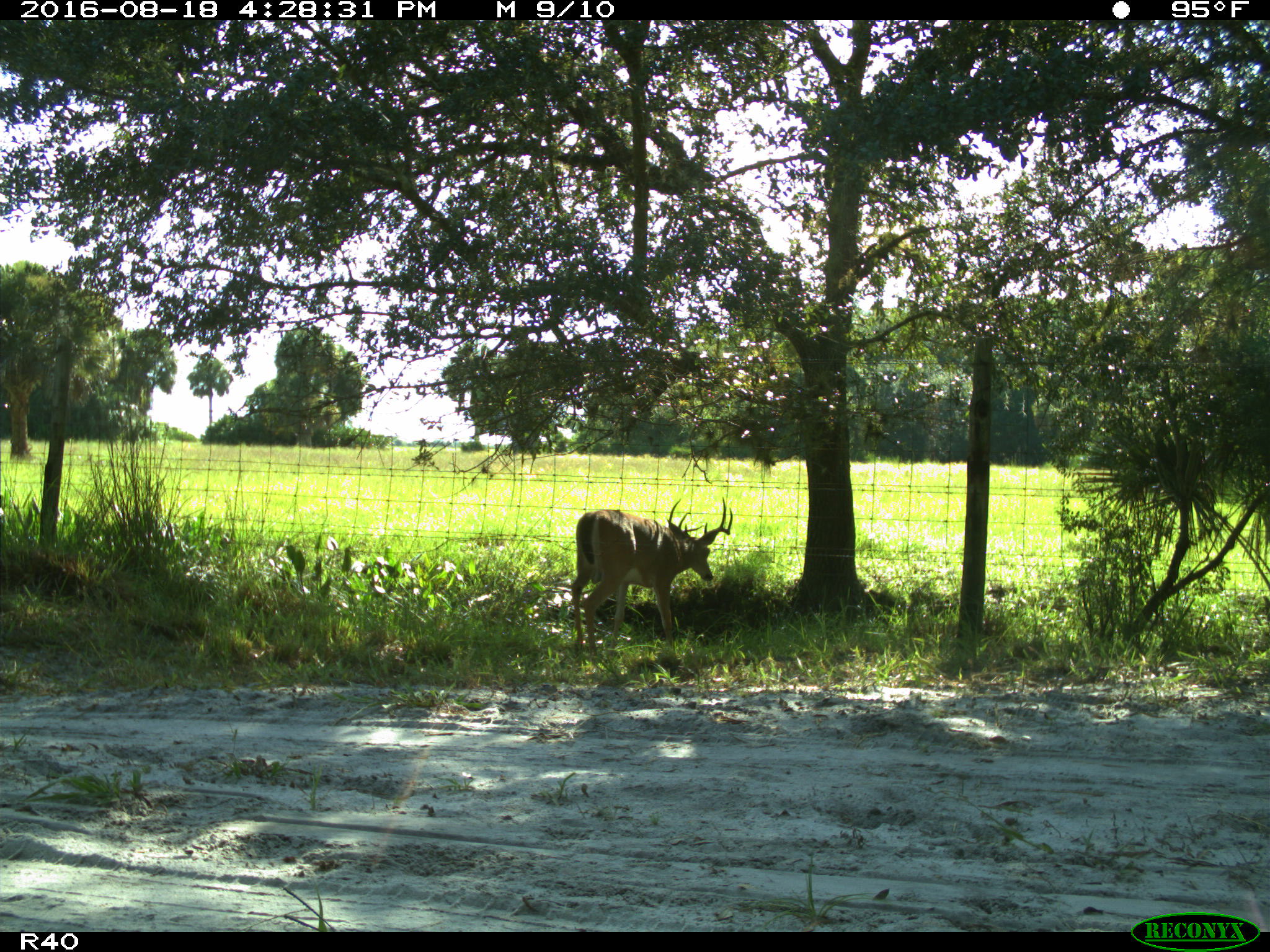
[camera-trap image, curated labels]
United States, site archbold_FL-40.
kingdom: Animalia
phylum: Chordata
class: Mammalia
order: Artiodactyla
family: Cervidae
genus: Odocoileus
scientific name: Odocoileus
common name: deer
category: unidentified deer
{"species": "unidentified deer (deer) (Odocoileus)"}